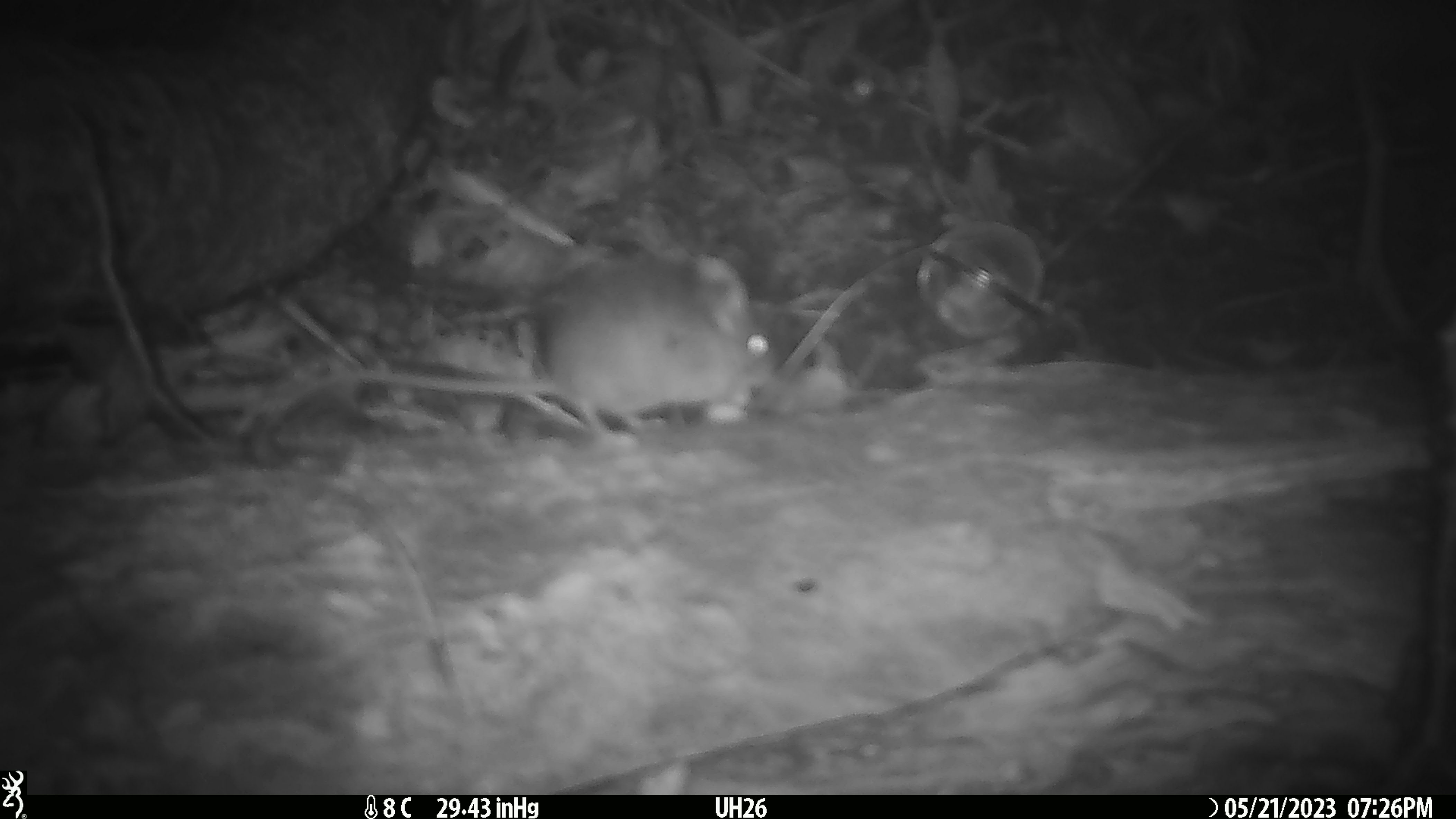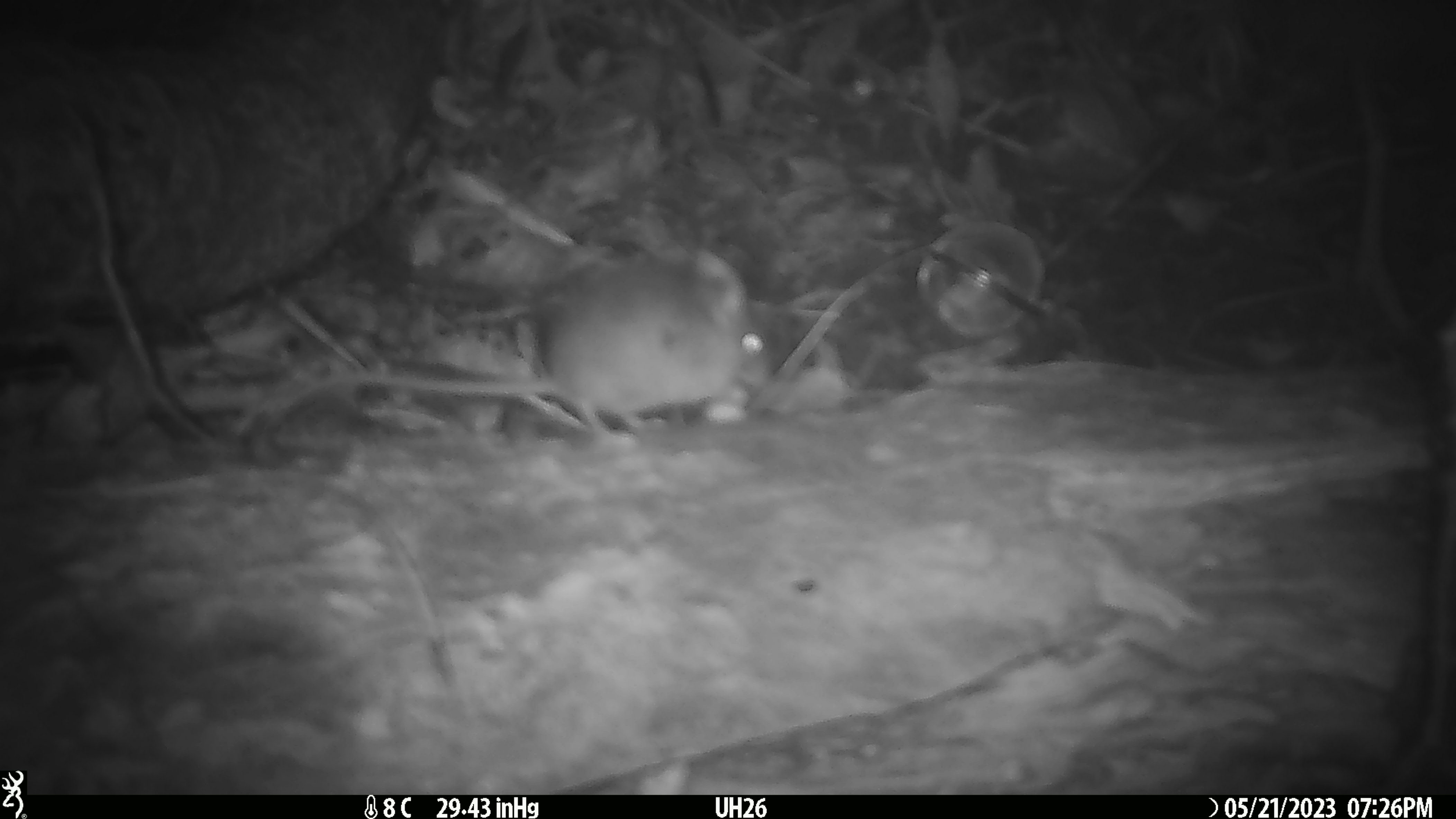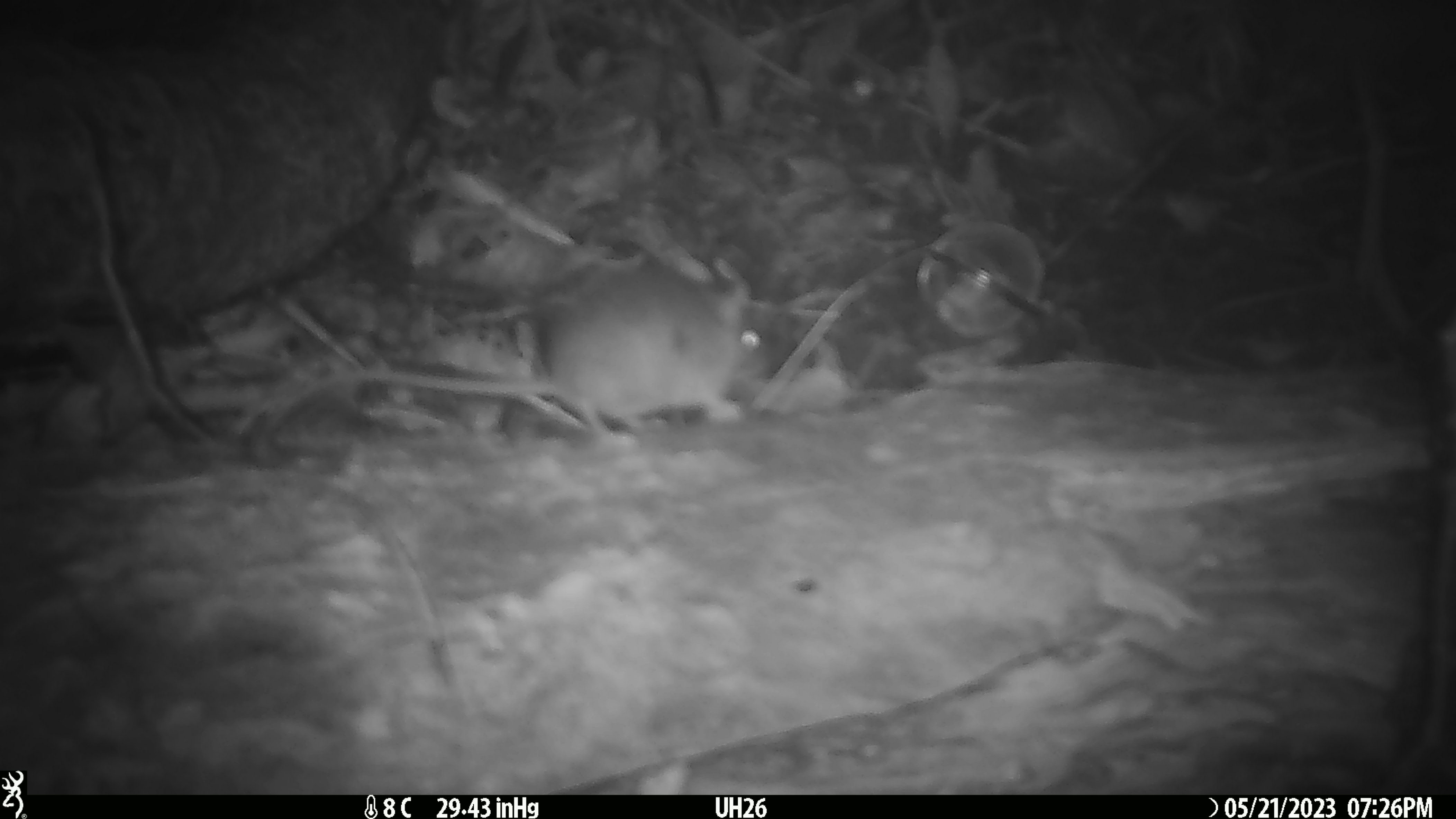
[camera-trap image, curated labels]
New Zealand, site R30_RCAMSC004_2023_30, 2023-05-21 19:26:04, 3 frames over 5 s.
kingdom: Animalia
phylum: Chordata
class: Mammalia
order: Rodentia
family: Muridae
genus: Mus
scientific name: Mus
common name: mouse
Mouse (Mus).